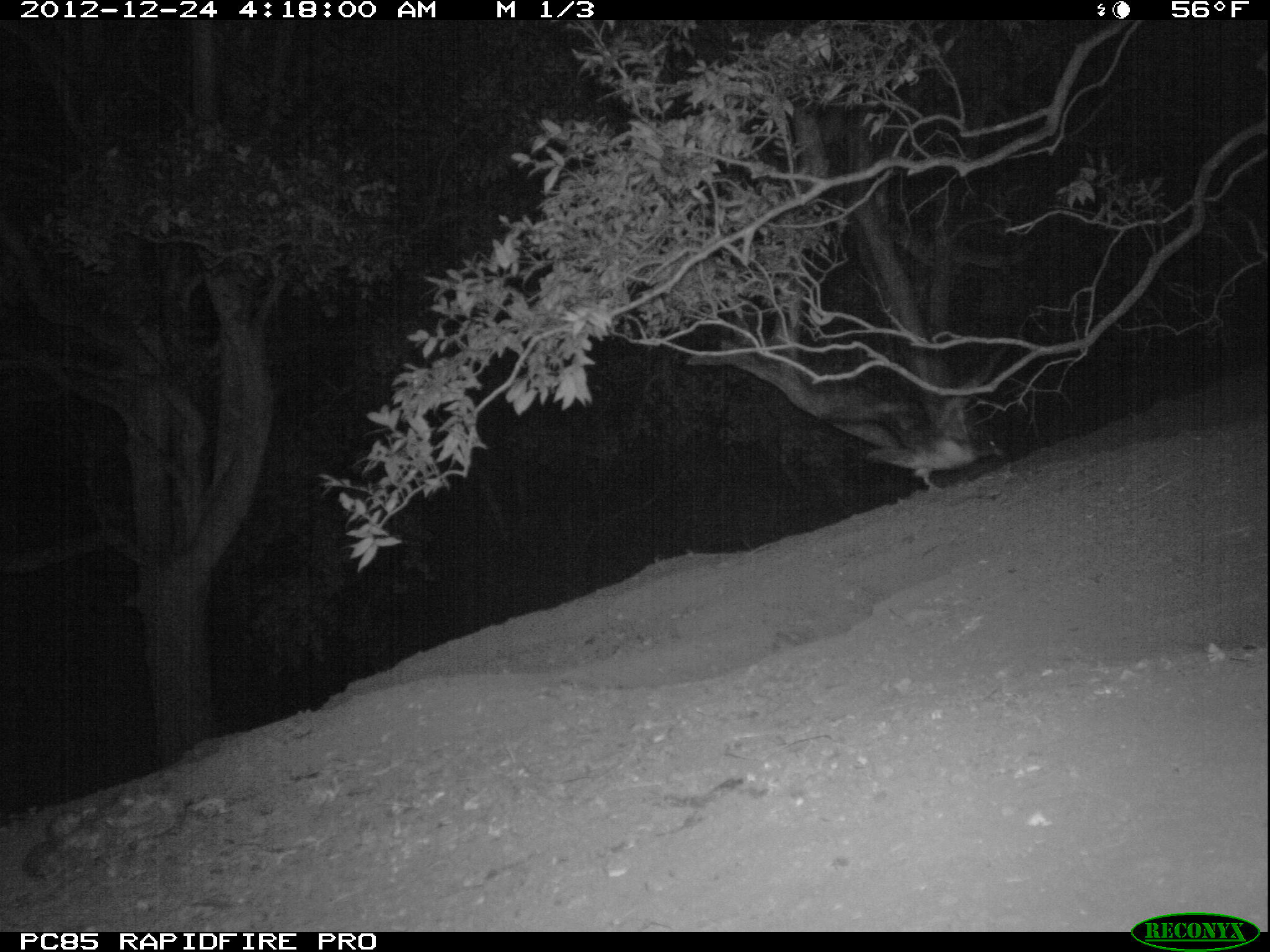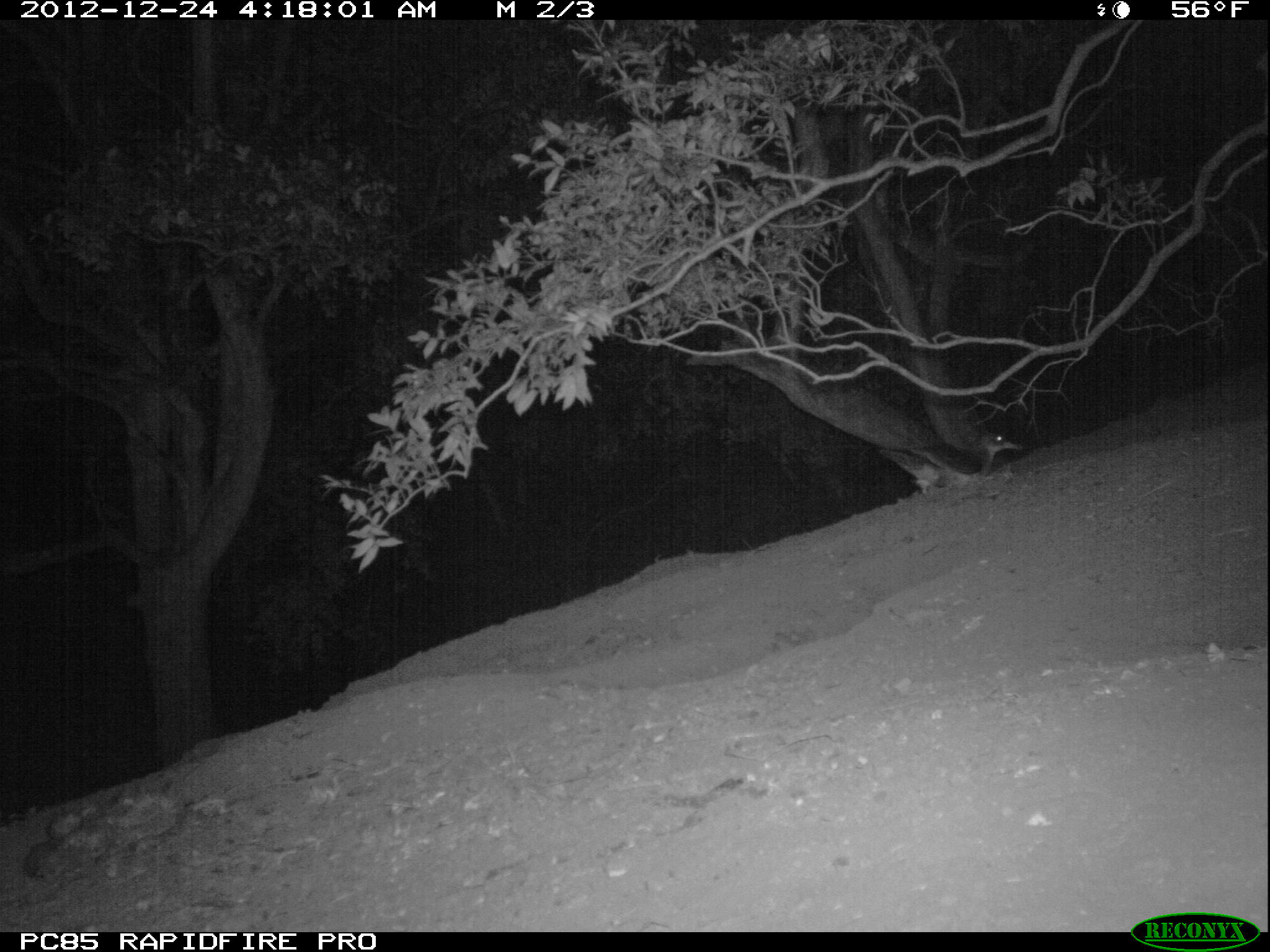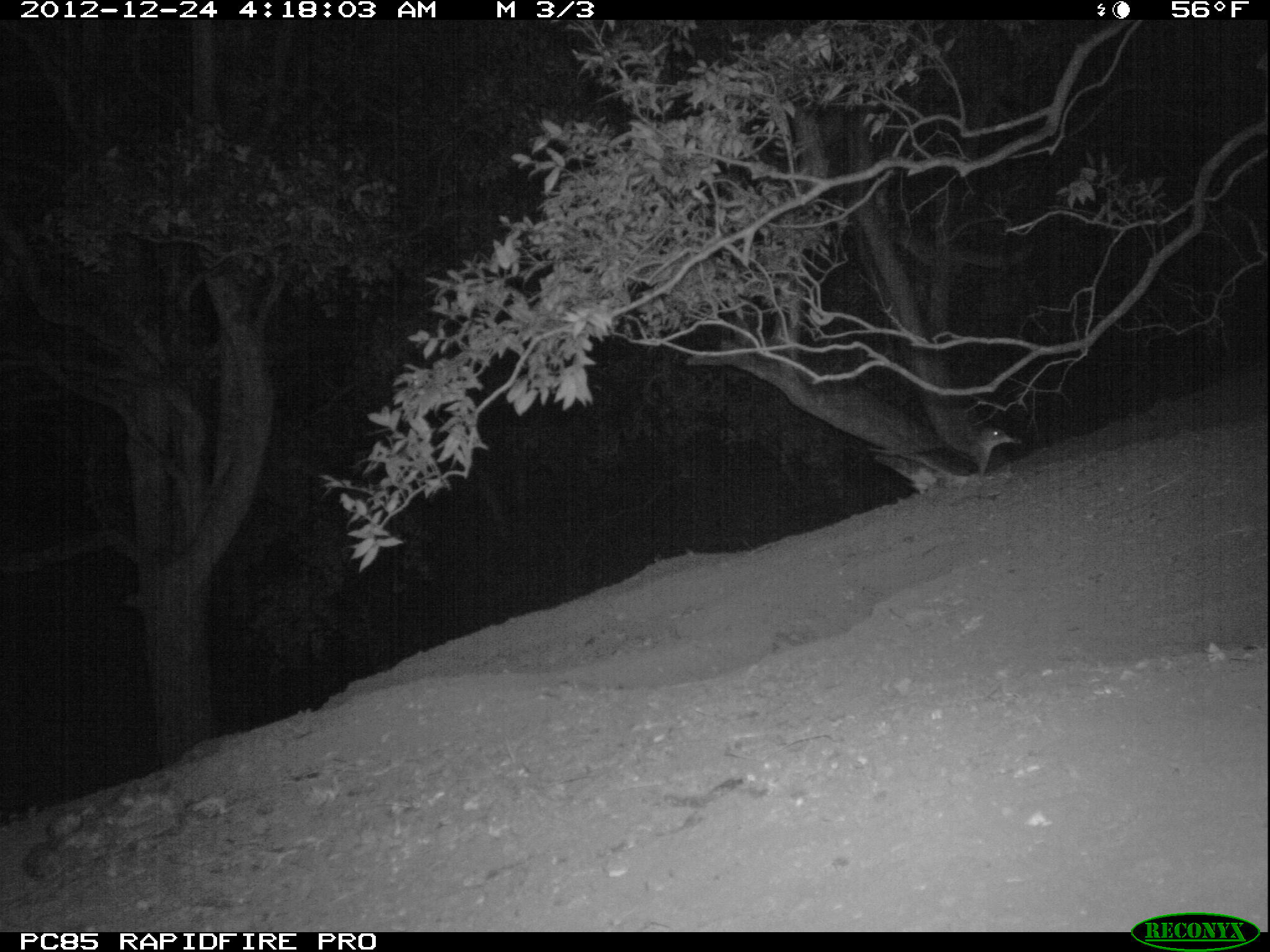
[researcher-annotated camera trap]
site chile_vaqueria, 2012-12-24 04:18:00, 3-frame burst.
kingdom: Animalia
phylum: Chordata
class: Aves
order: Procellariiformes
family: Procellariidae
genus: Calonectris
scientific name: Calonectris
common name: shearwater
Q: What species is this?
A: Shearwater (Calonectris).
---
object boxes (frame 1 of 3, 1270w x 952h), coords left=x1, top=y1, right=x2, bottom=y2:
shearwater: left=735, top=377, right=983, bottom=498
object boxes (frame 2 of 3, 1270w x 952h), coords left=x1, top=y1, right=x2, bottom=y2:
shearwater: left=899, top=419, right=1013, bottom=486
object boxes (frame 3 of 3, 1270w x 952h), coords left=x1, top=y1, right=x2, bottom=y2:
shearwater: left=910, top=412, right=1018, bottom=479